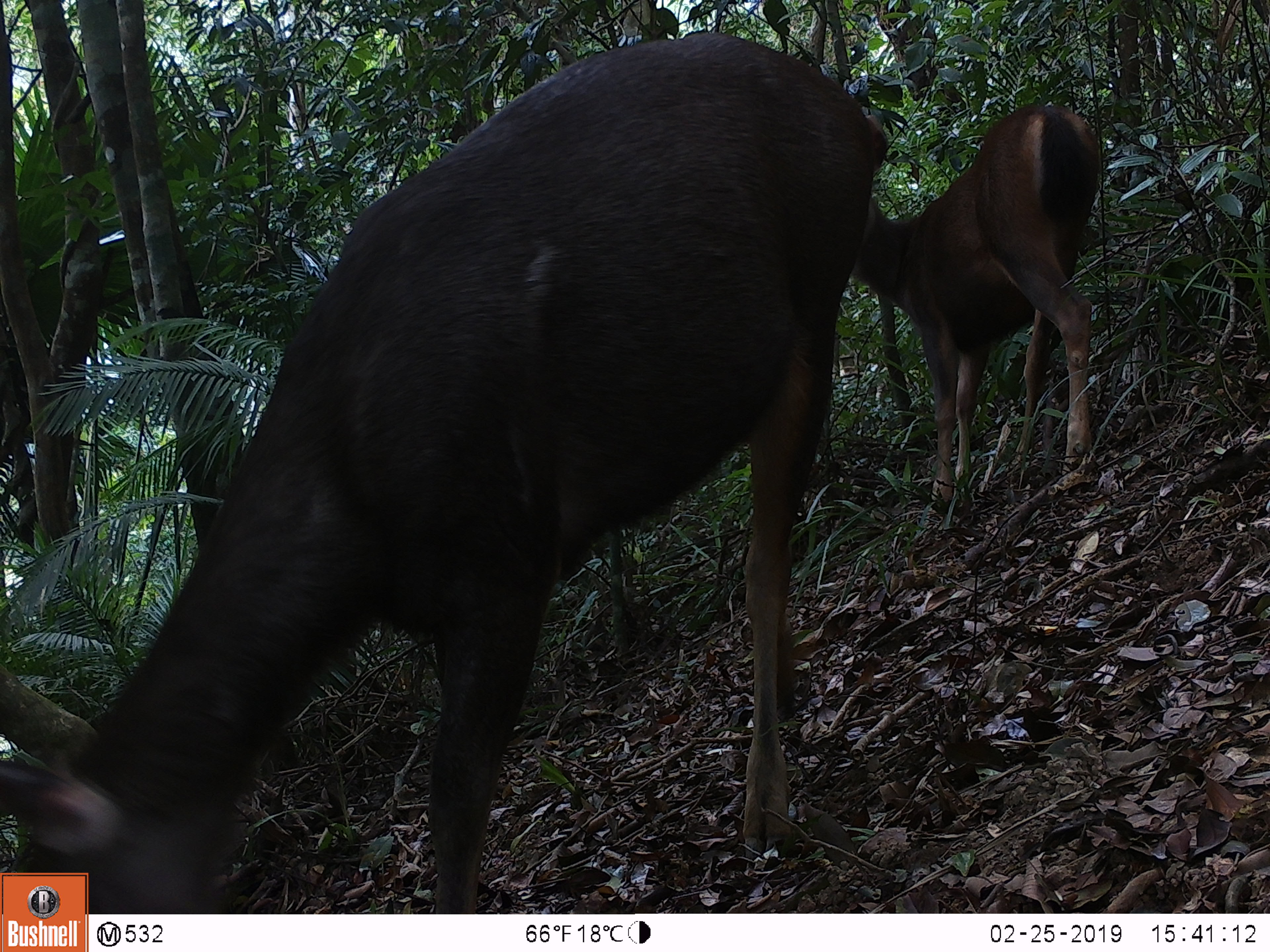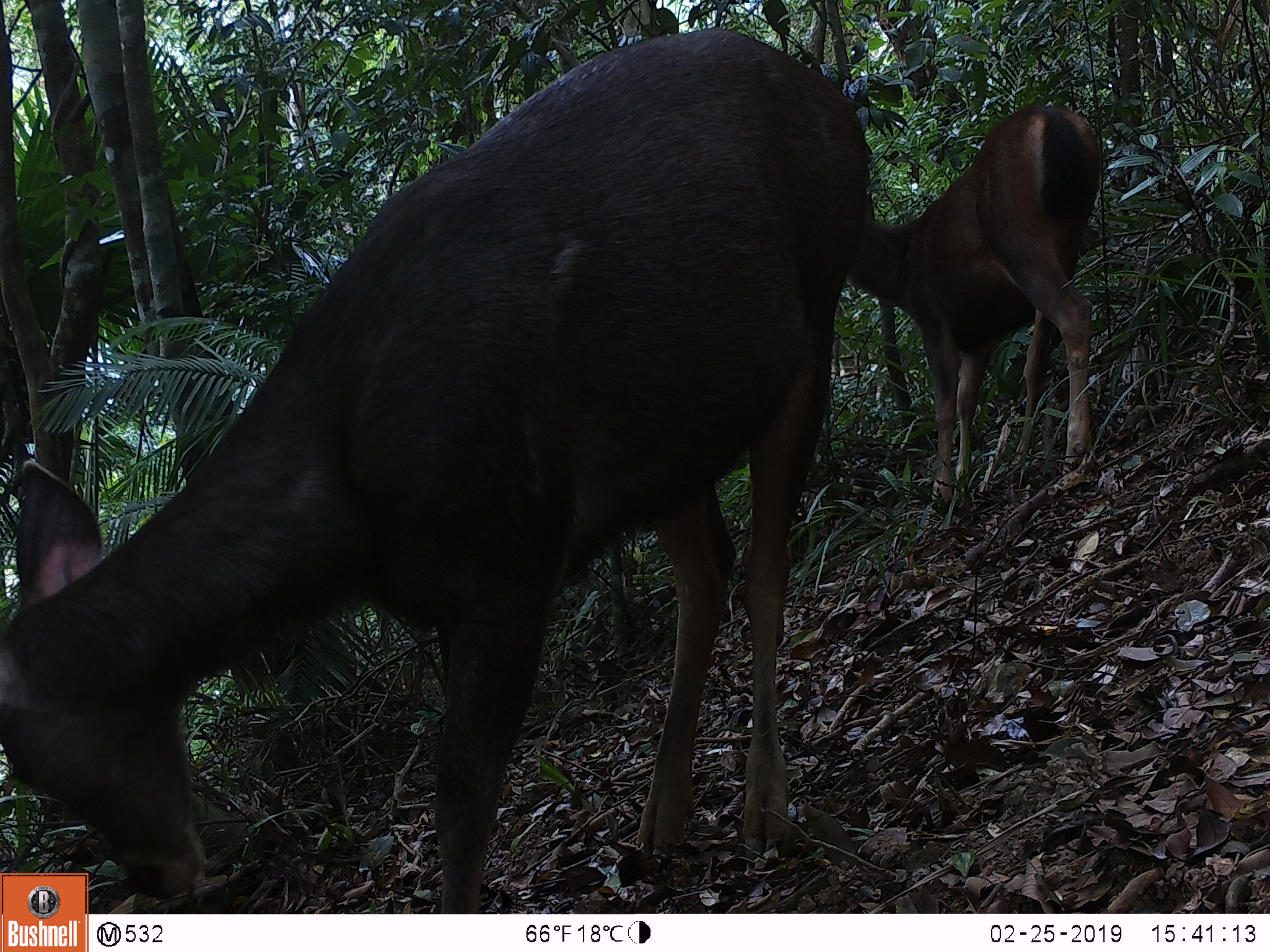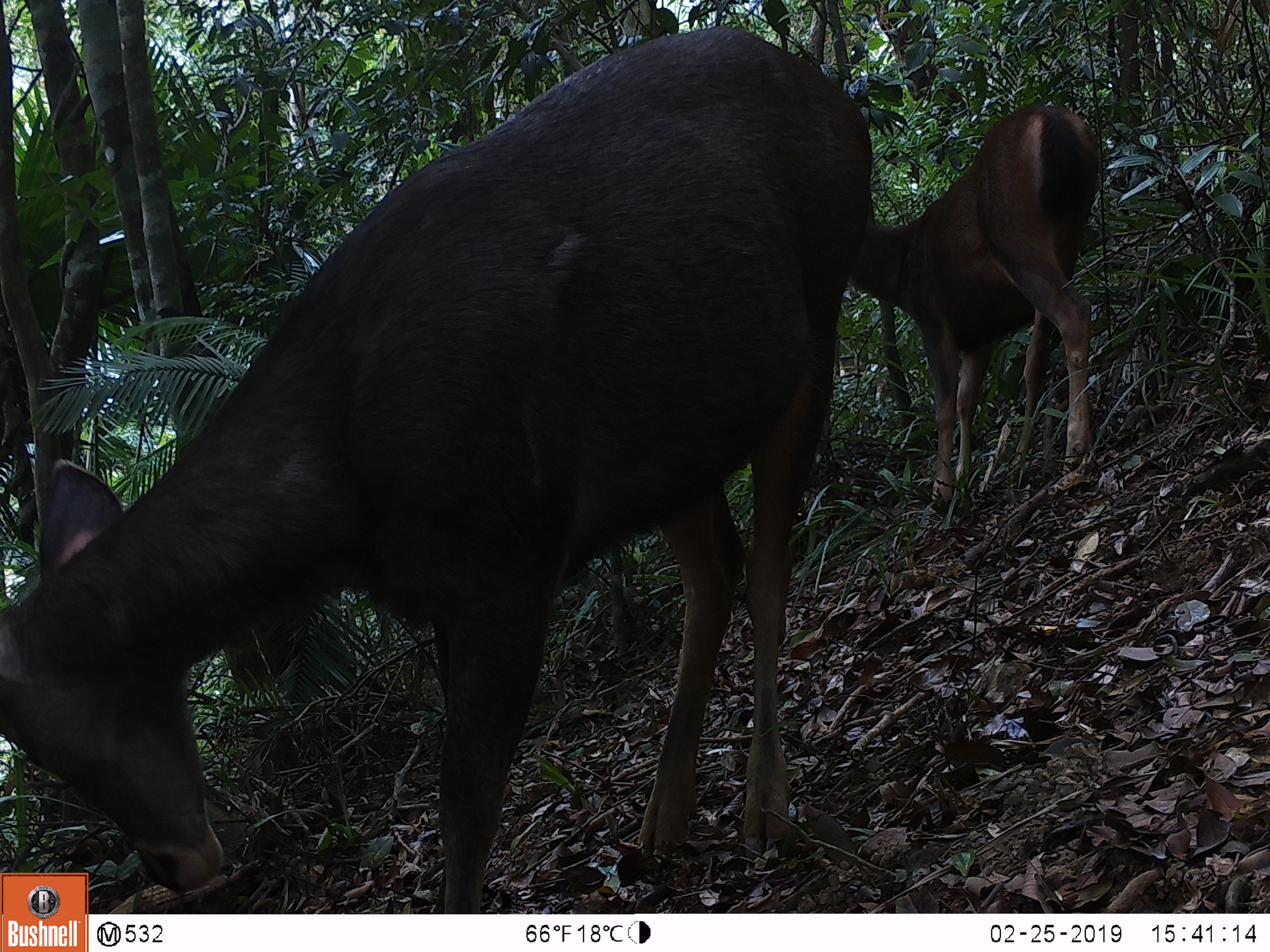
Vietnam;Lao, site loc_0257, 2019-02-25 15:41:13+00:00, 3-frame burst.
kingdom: Animalia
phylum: Chordata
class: Mammalia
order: Artiodactyla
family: Cervidae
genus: Rusa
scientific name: Rusa unicolor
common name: sambar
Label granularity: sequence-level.